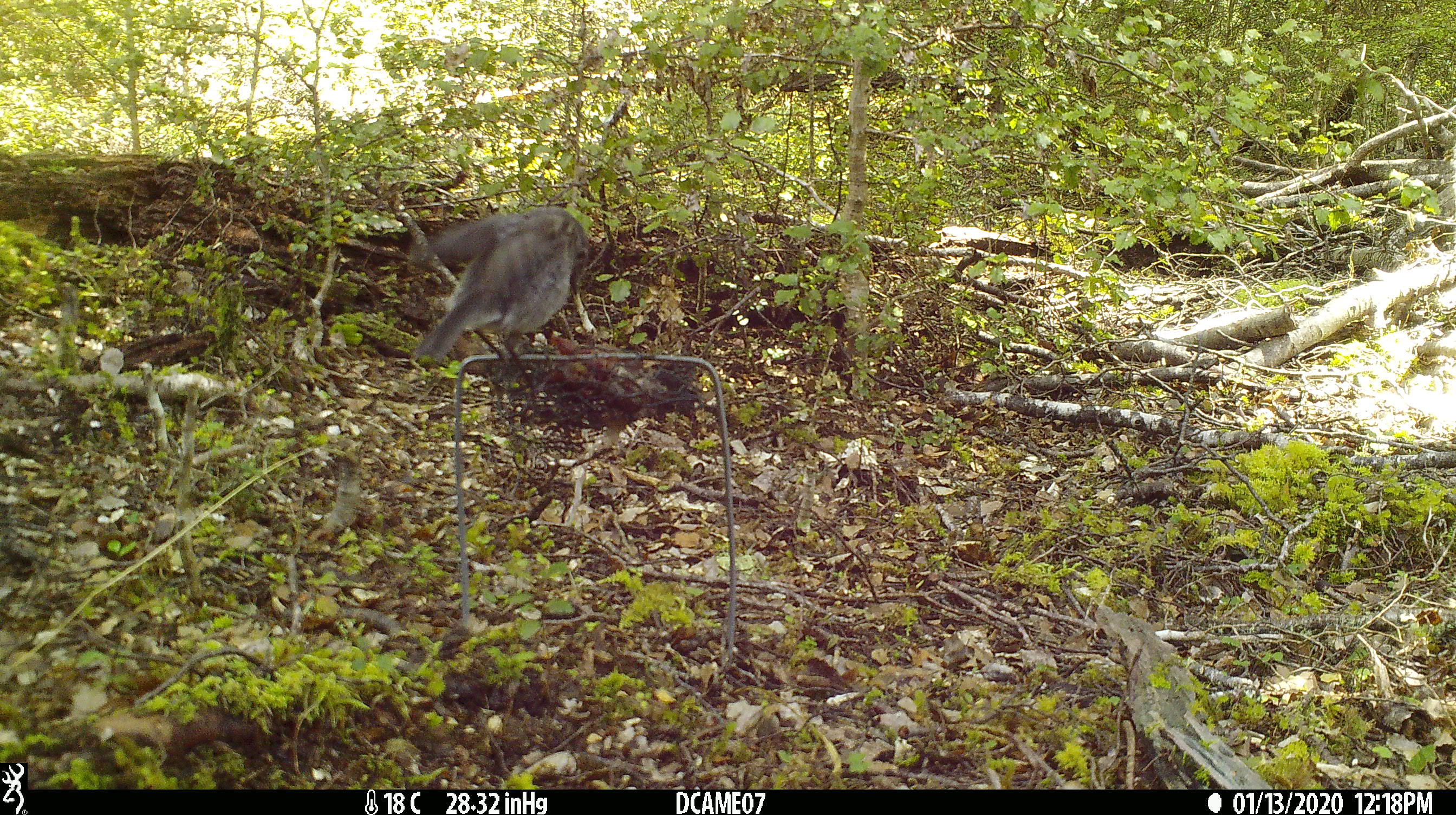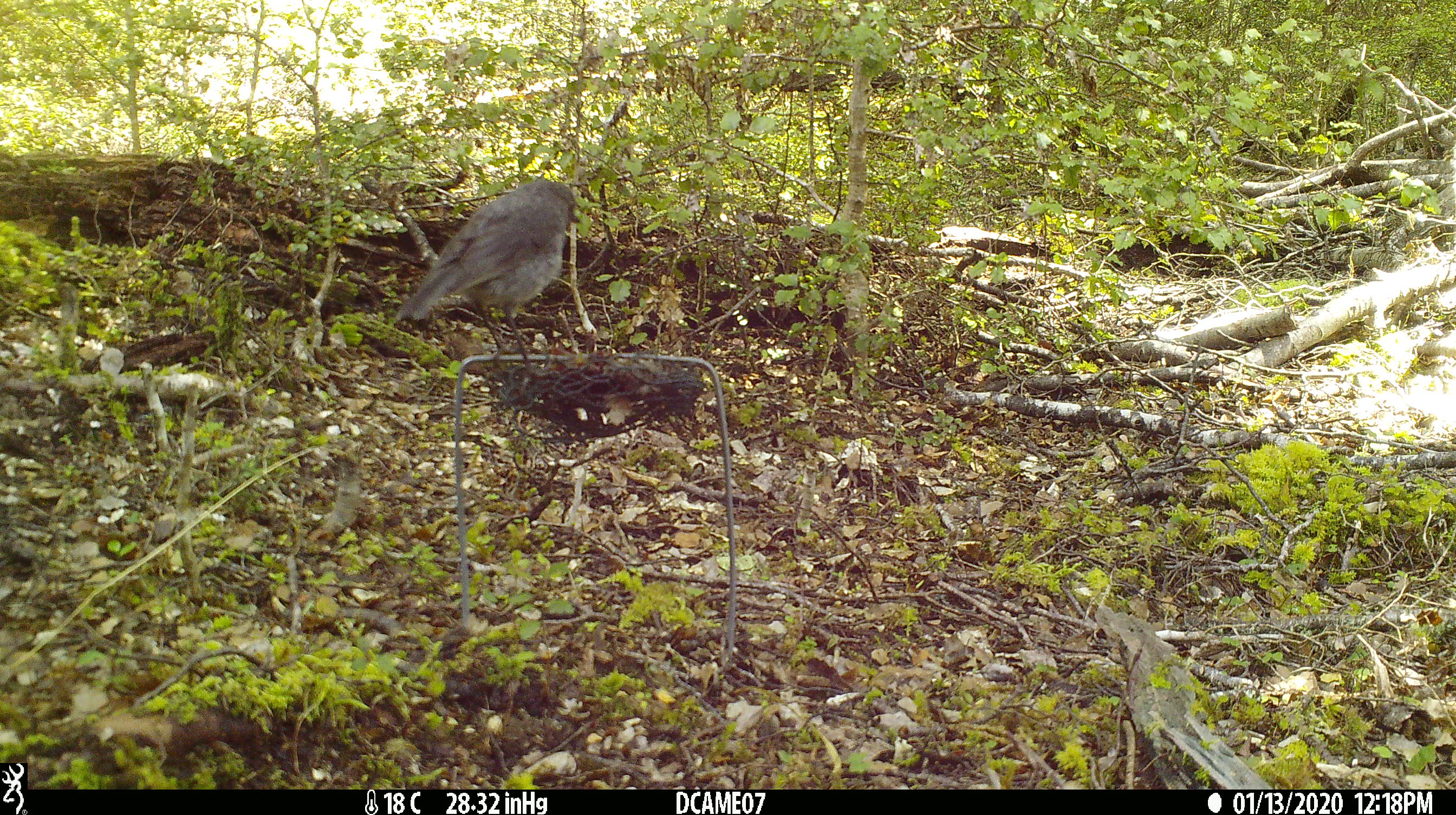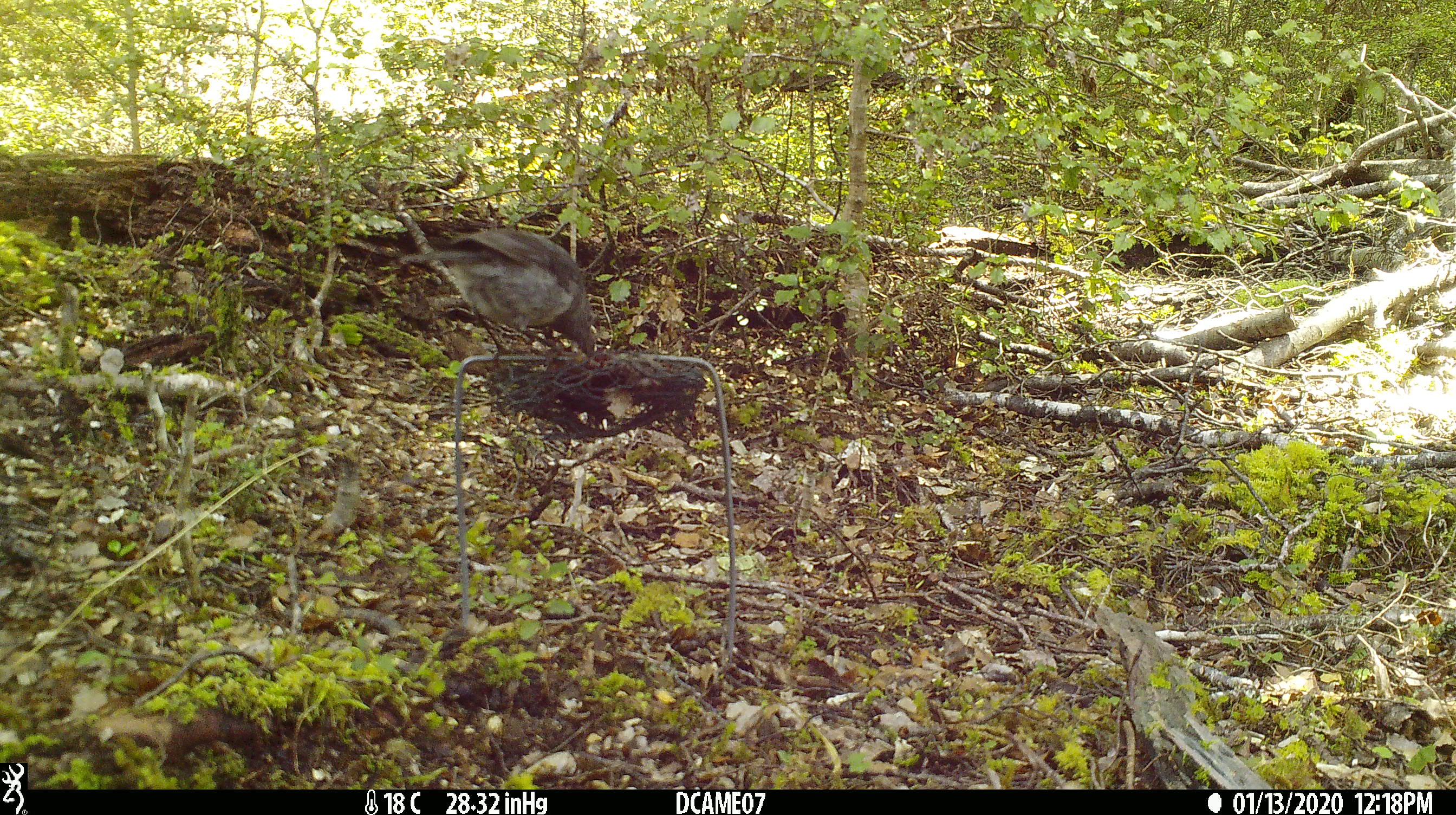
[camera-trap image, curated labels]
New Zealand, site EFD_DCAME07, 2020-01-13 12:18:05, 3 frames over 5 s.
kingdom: Animalia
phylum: Chordata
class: Aves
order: Passeriformes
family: Petroicidae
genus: Petroica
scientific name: Petroica australis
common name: new zealand robin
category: robin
Robin (new zealand robin) (Petroica australis).